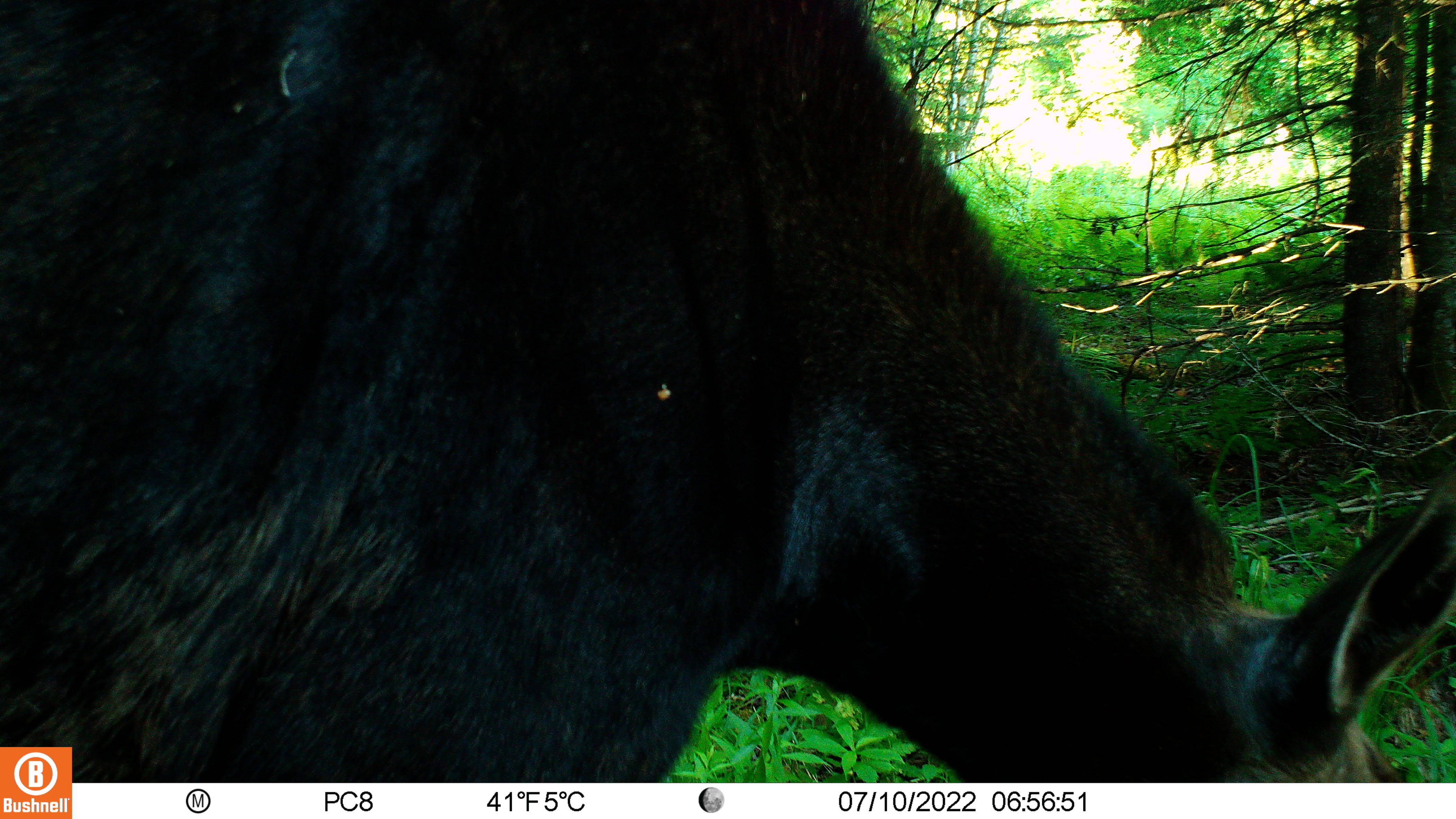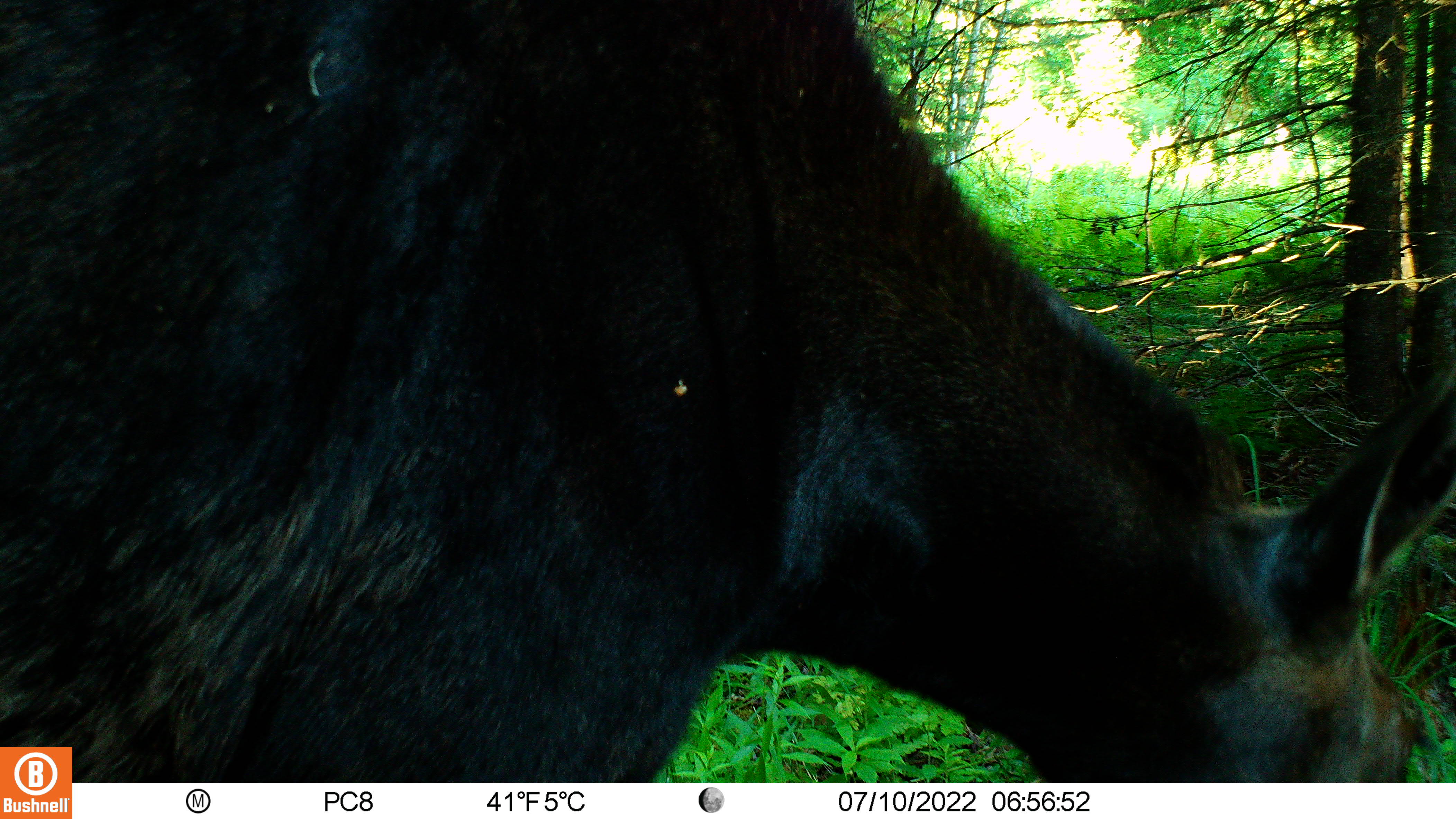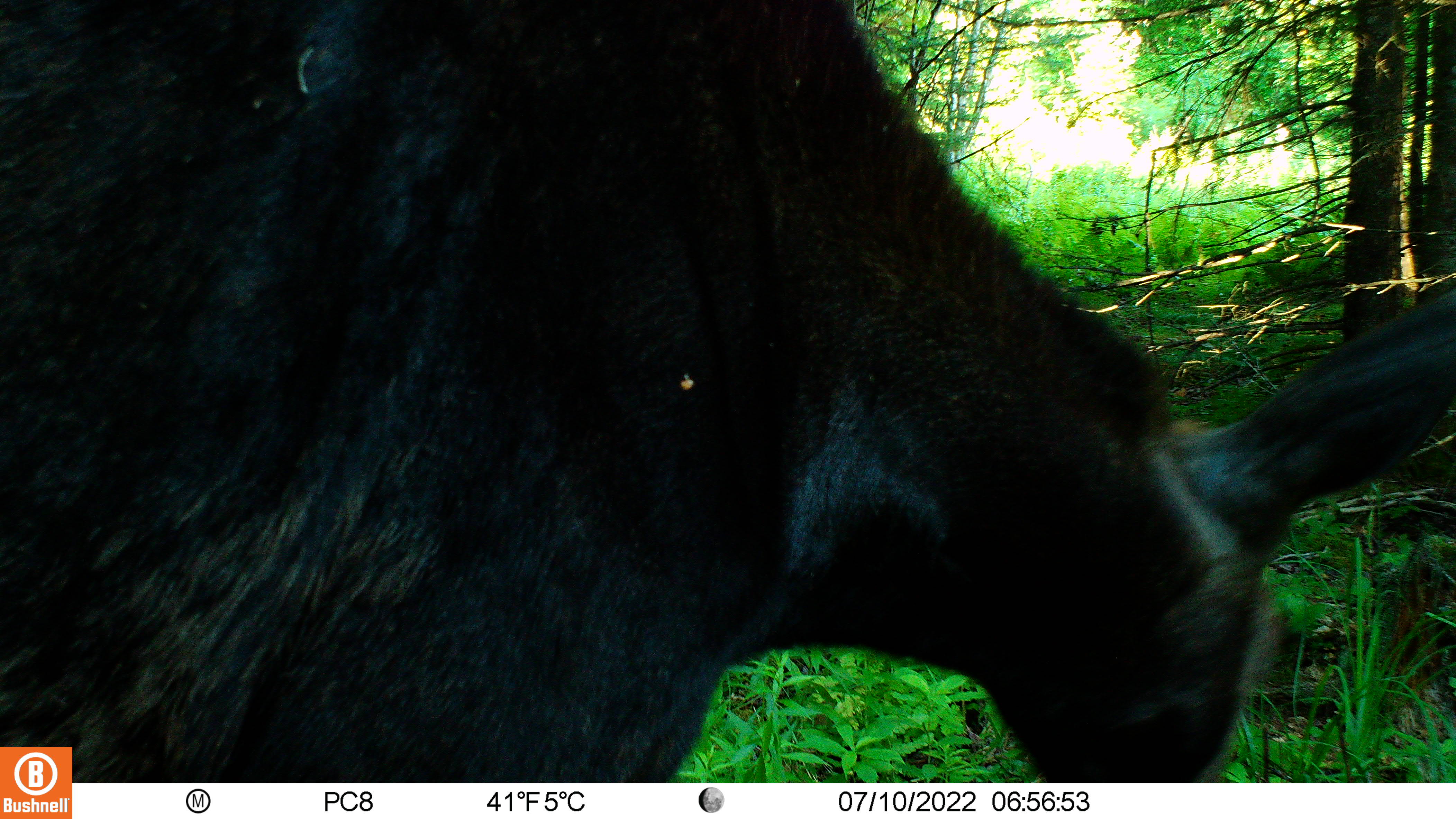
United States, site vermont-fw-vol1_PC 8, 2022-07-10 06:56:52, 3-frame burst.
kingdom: Animalia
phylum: Chordata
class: Mammalia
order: Artiodactyla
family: Cervidae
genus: Alces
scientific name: Alces alces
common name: moose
Moose (Alces alces).